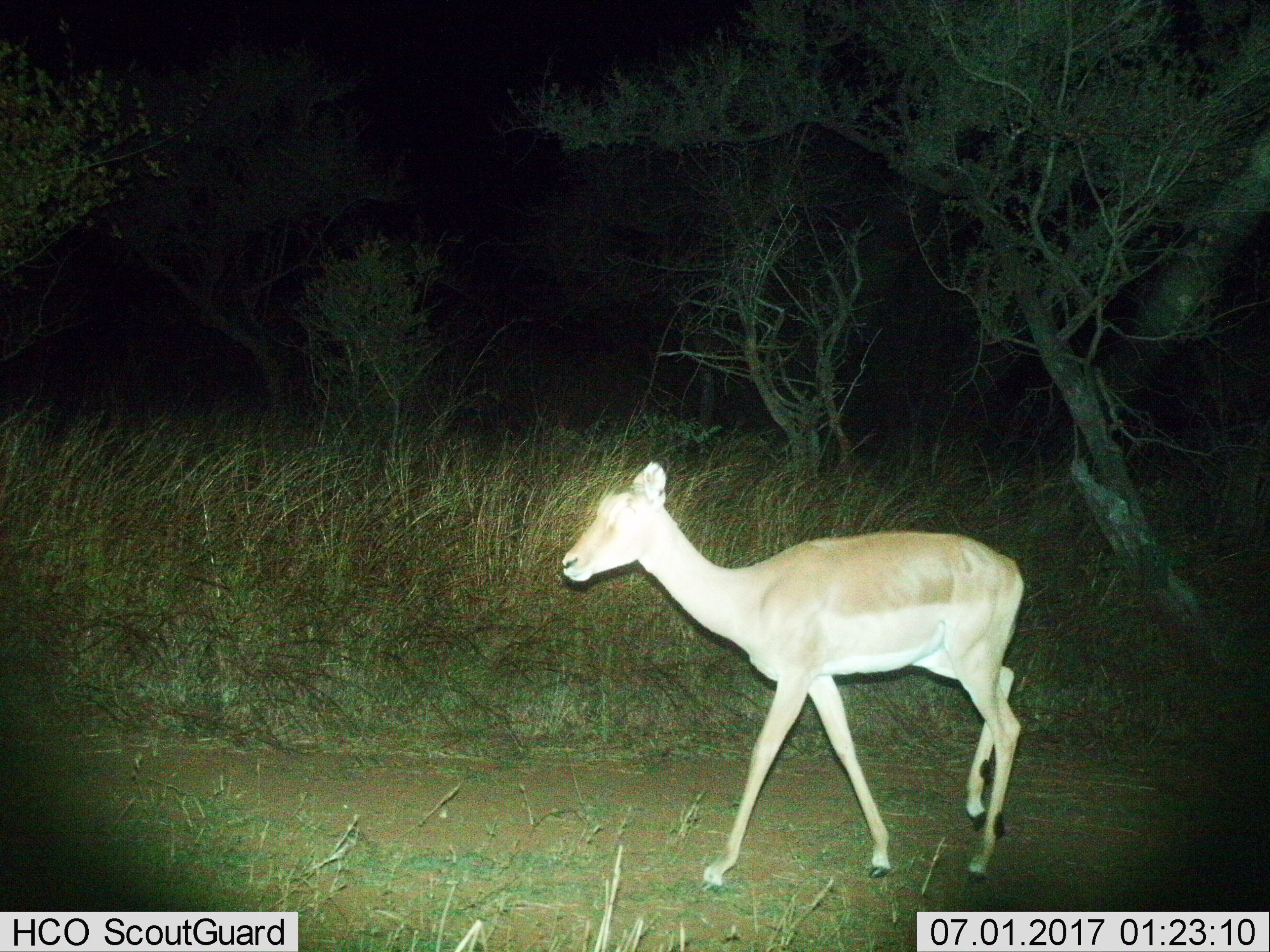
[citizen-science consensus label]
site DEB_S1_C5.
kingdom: Animalia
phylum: Chordata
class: Mammalia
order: Artiodactyla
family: Bovidae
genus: Aepyceros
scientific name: Aepyceros melampus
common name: impala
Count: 1.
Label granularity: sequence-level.